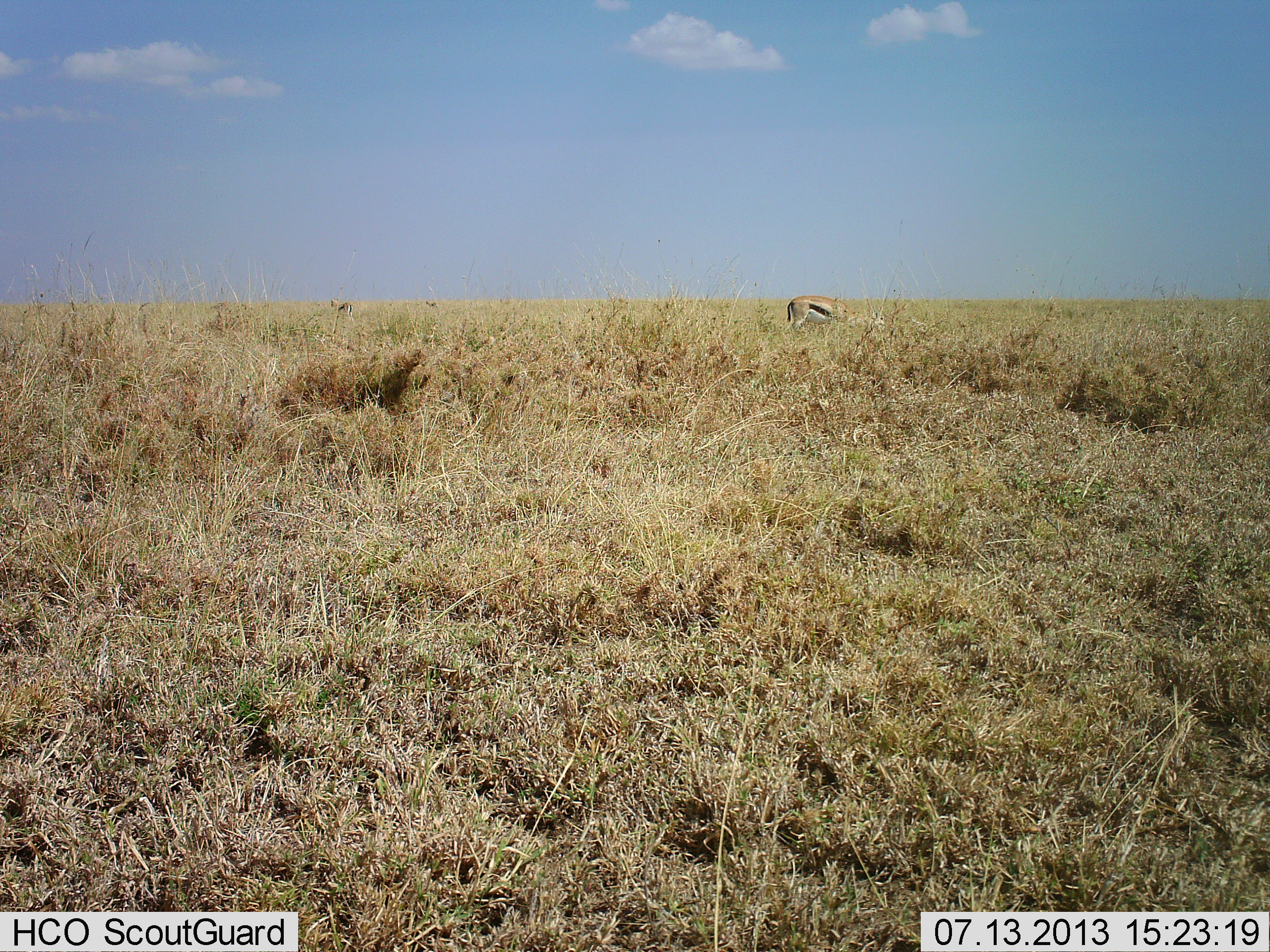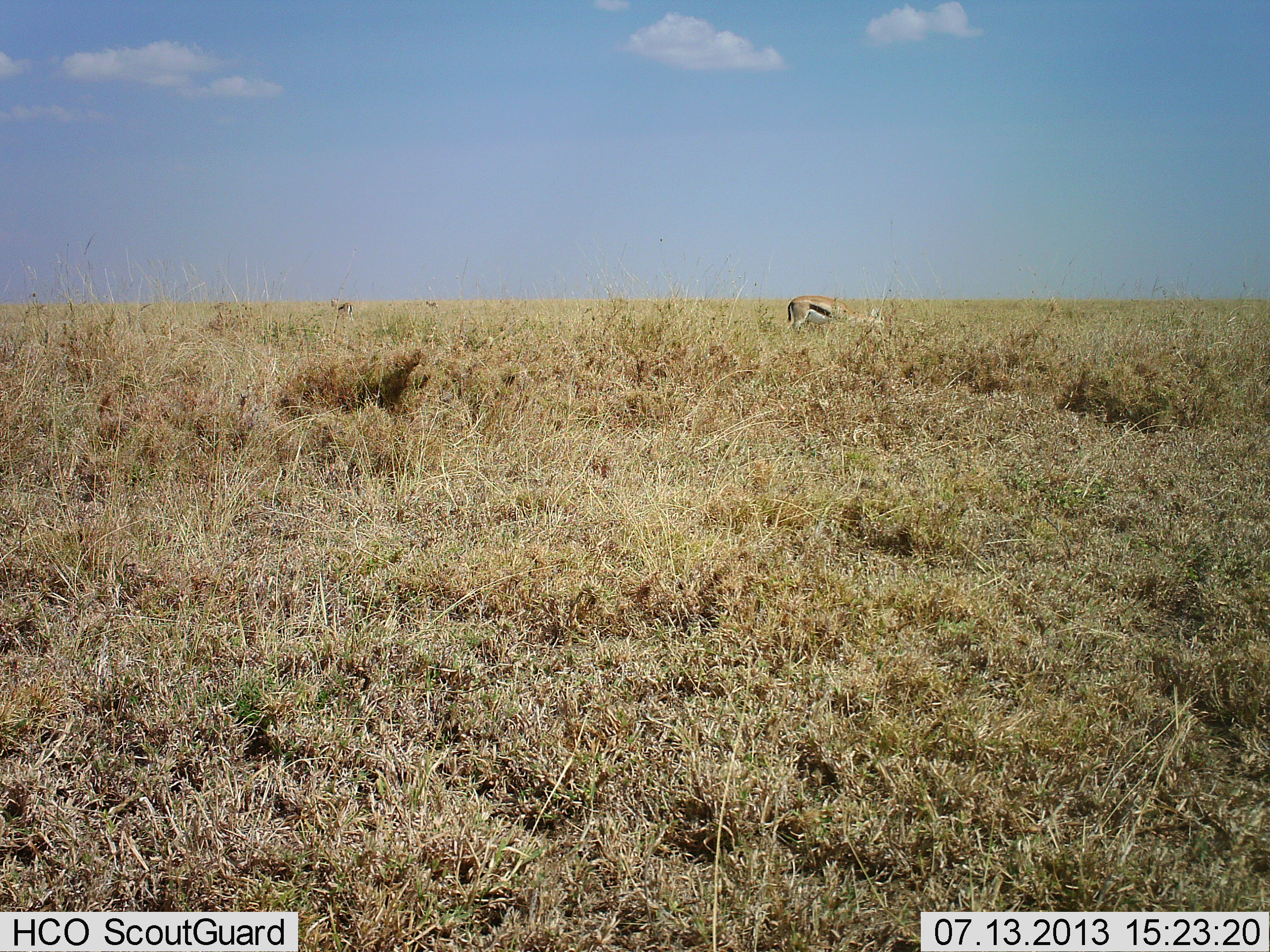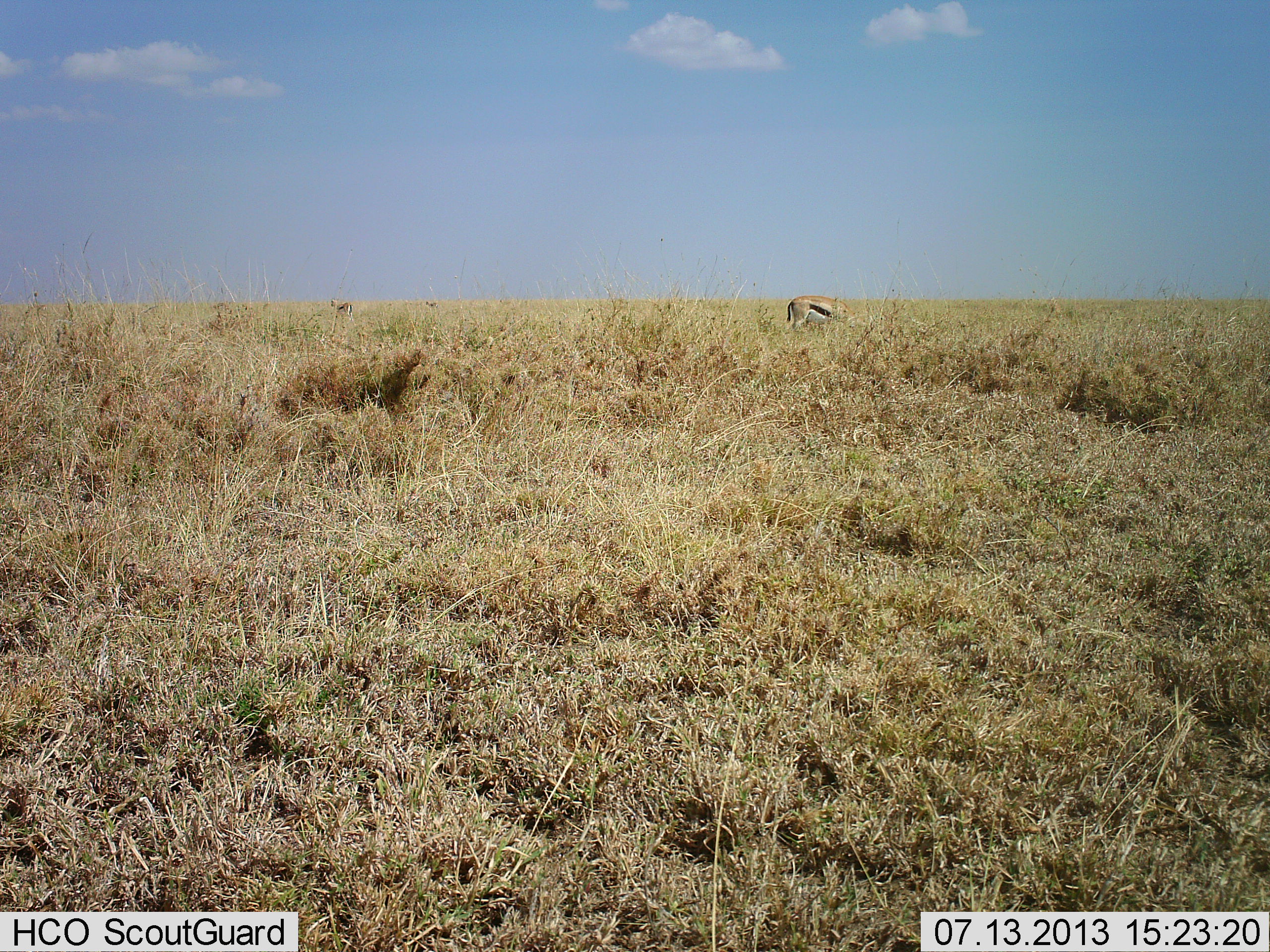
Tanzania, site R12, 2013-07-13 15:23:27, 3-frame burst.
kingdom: Animalia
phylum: Chordata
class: Mammalia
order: Artiodactyla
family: Bovidae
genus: Eudorcas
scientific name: Eudorcas thomsonii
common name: thomson's gazelle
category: gazellethomsons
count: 1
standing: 50%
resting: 0%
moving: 0%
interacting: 0%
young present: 0%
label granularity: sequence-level